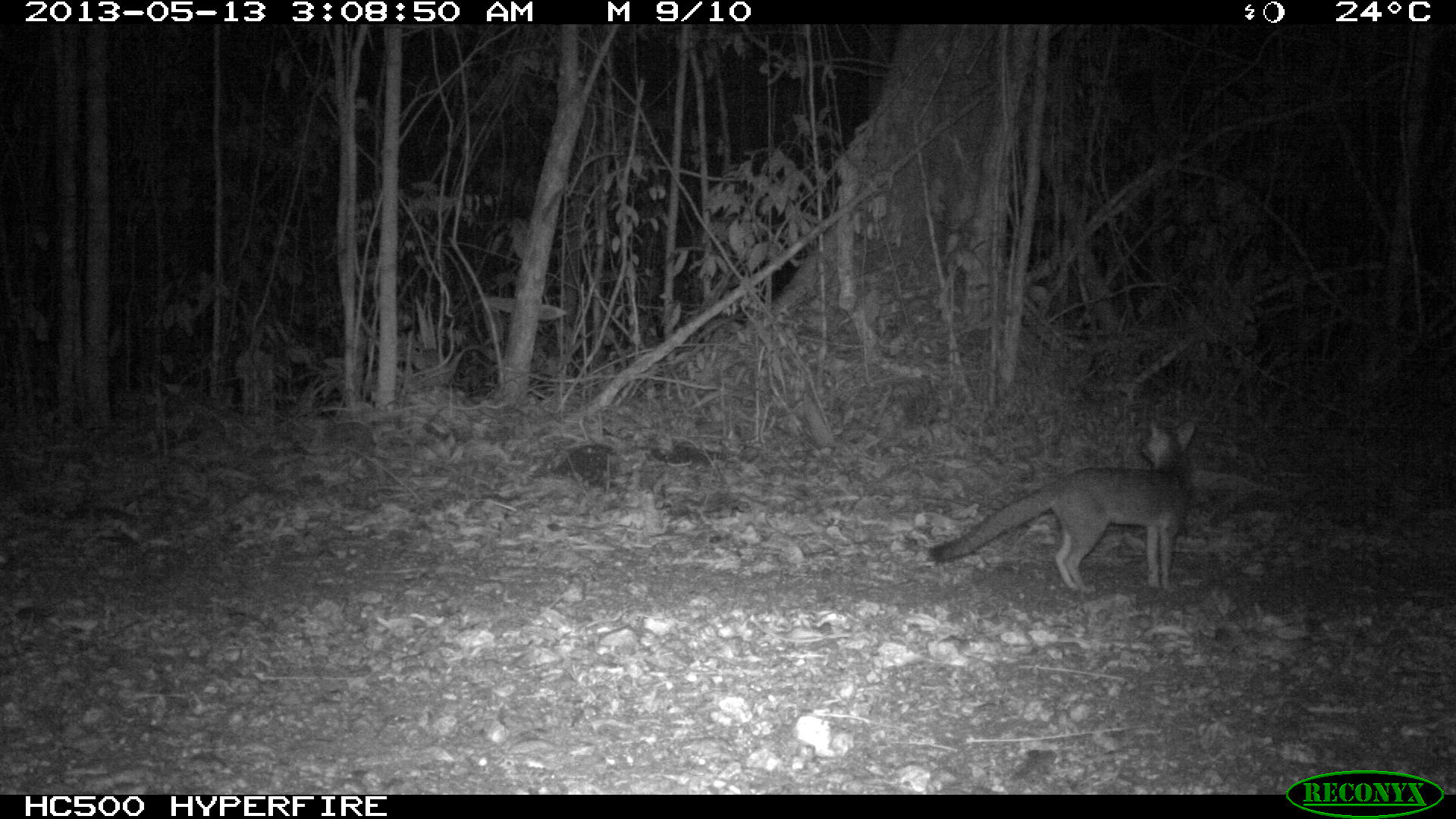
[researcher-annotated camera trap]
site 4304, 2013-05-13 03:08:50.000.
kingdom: Animalia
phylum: Chordata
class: Mammalia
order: Carnivora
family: Canidae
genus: Urocyon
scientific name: Urocyon cinereoargenteus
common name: gray fox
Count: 1.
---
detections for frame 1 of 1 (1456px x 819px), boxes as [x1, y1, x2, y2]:
urocyon cinereoargenteus: [928, 416, 1196, 592]